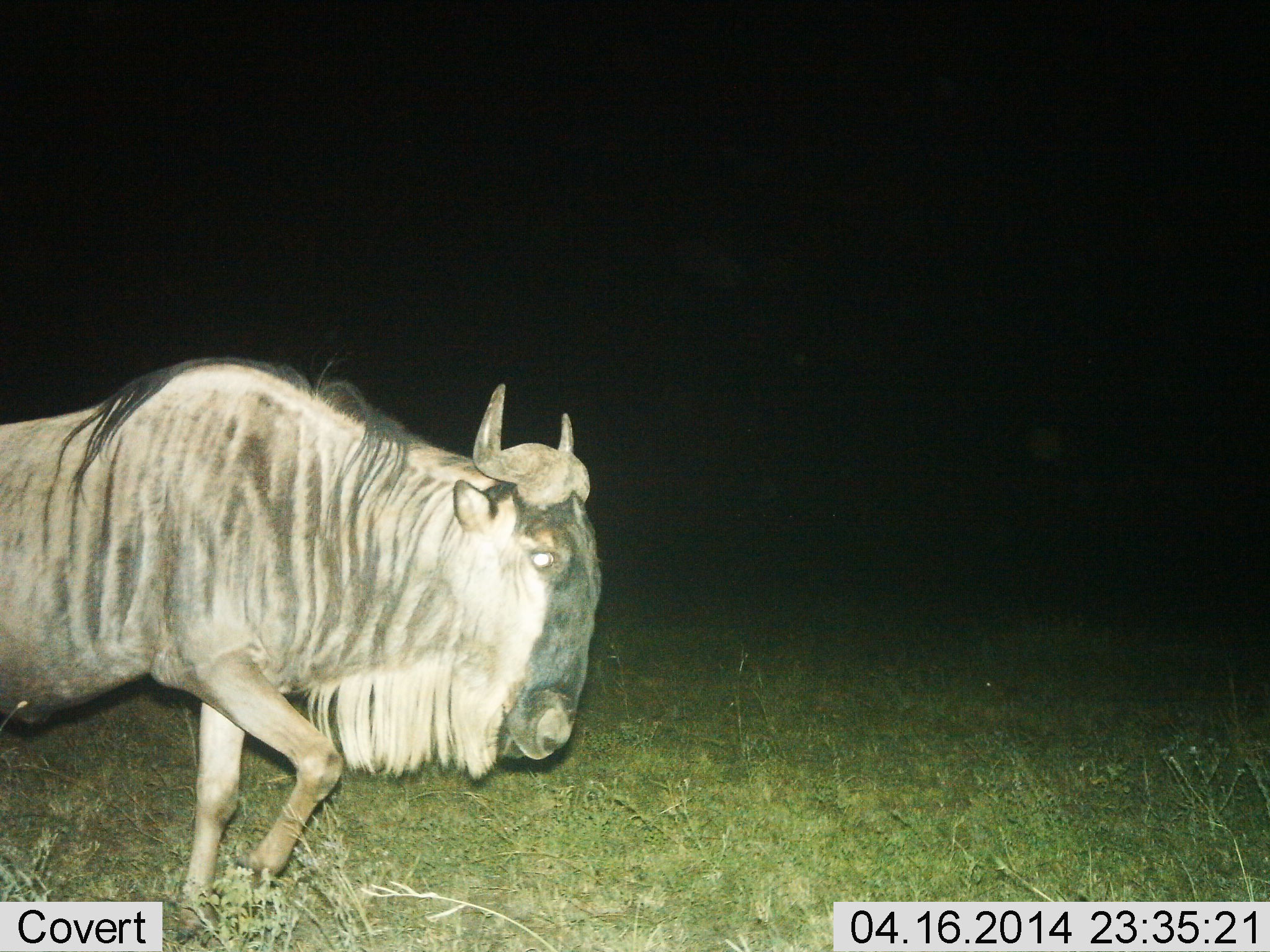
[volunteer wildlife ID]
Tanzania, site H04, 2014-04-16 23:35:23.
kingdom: Animalia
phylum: Chordata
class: Mammalia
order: Artiodactyla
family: Bovidae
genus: Connochaetes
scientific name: Connochaetes taurinus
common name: blue wildebeest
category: wildebeest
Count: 1.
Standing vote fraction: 10%.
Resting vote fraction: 0%.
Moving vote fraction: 100%.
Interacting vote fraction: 0%.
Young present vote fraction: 0%.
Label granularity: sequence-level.